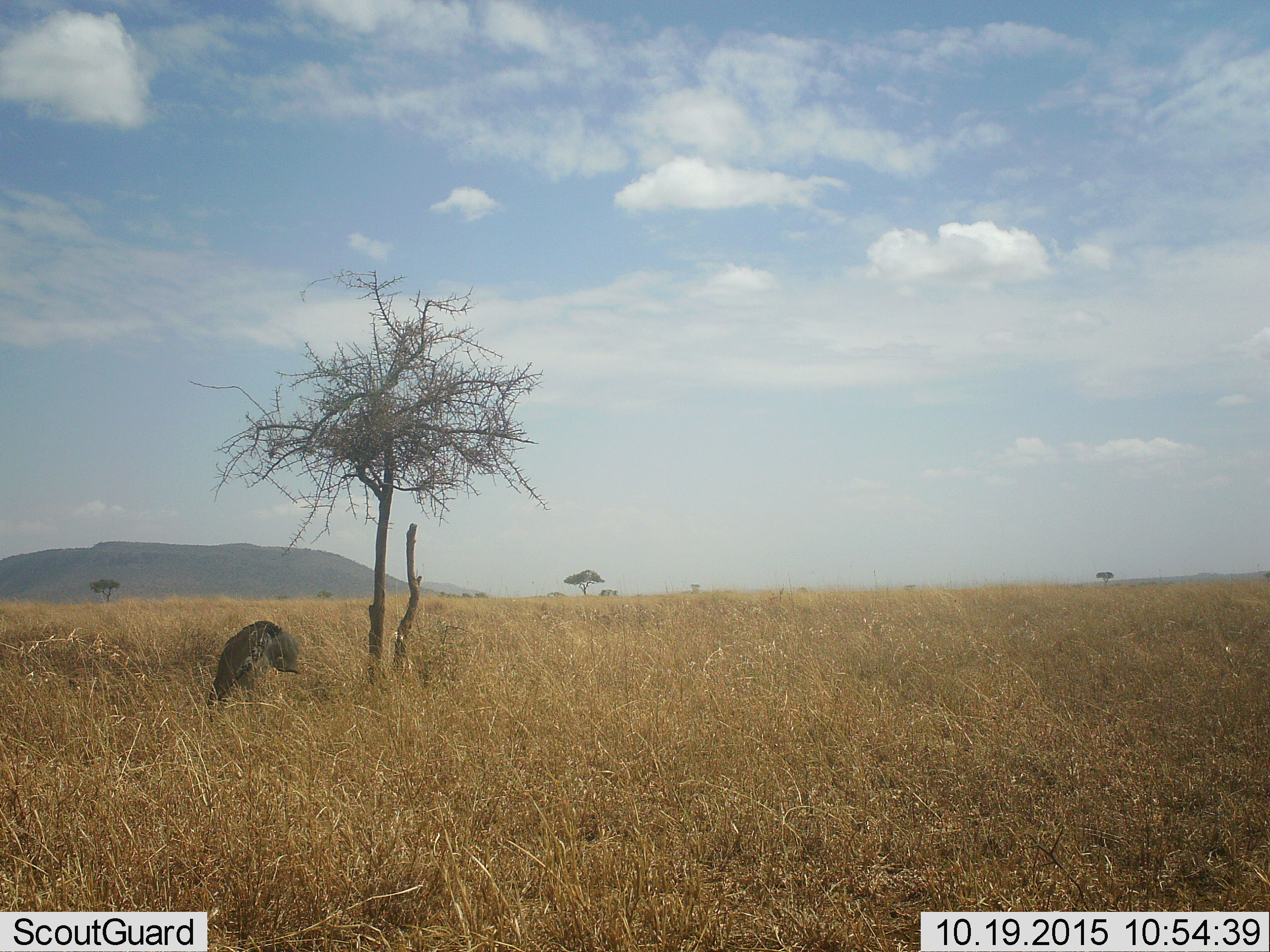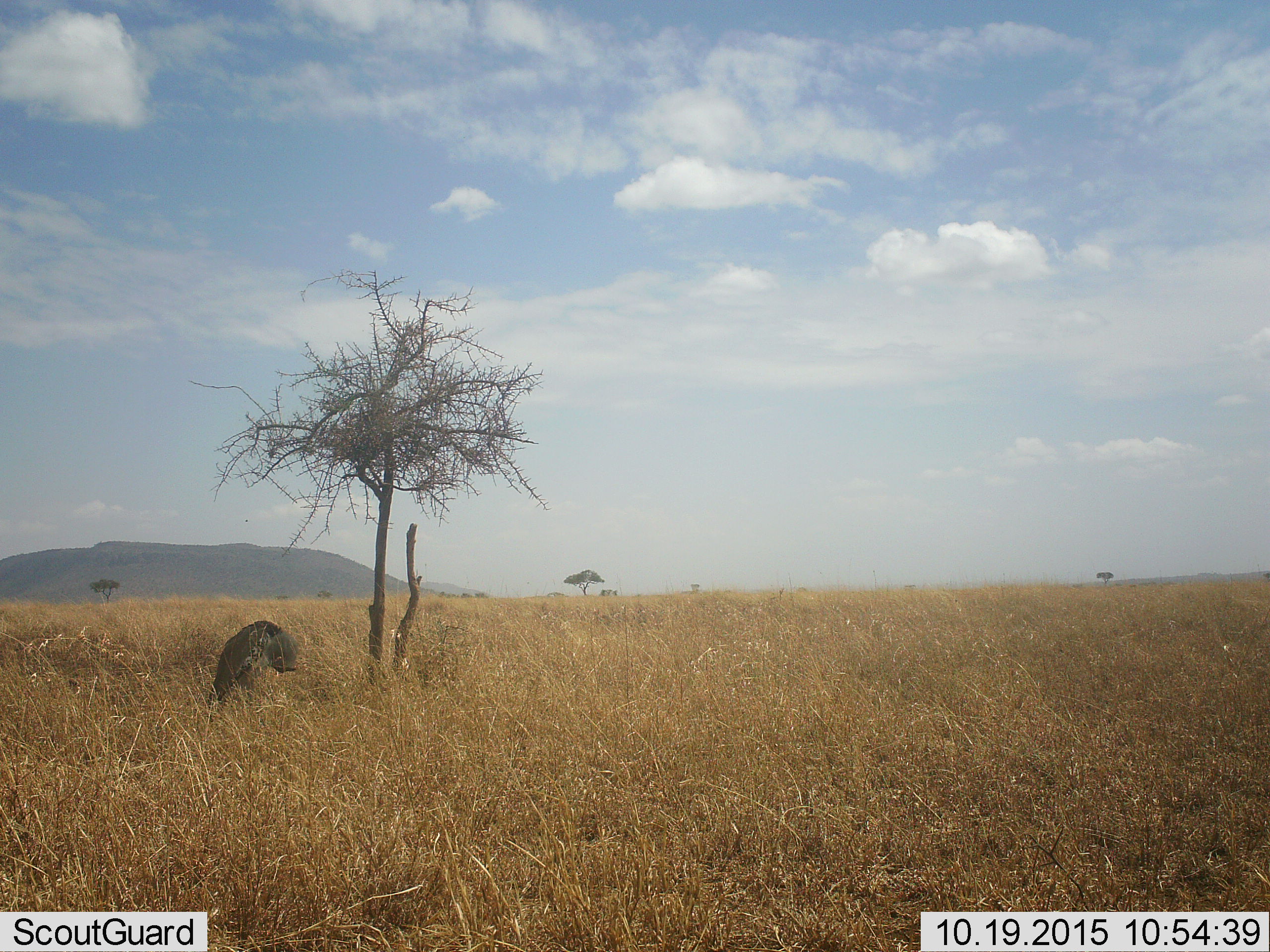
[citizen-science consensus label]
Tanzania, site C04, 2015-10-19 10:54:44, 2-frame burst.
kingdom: Animalia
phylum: Chordata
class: Aves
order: Otidiformes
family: Otididae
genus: Ardeotis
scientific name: Ardeotis kori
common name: kori bustard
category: koribustard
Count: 1.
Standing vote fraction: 100%.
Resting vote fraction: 0%.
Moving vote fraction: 50%.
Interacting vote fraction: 0%.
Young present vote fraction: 0%.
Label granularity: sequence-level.